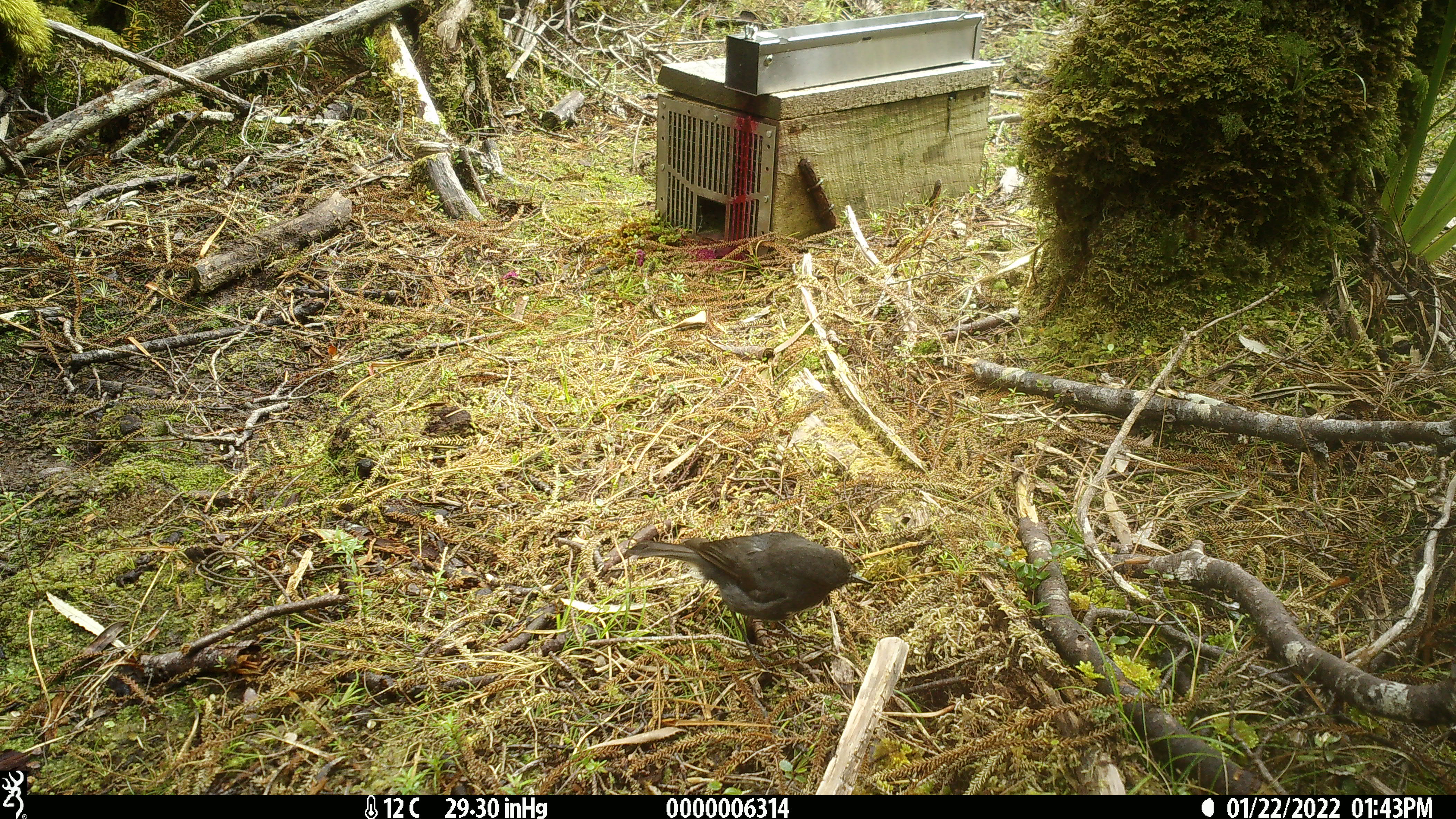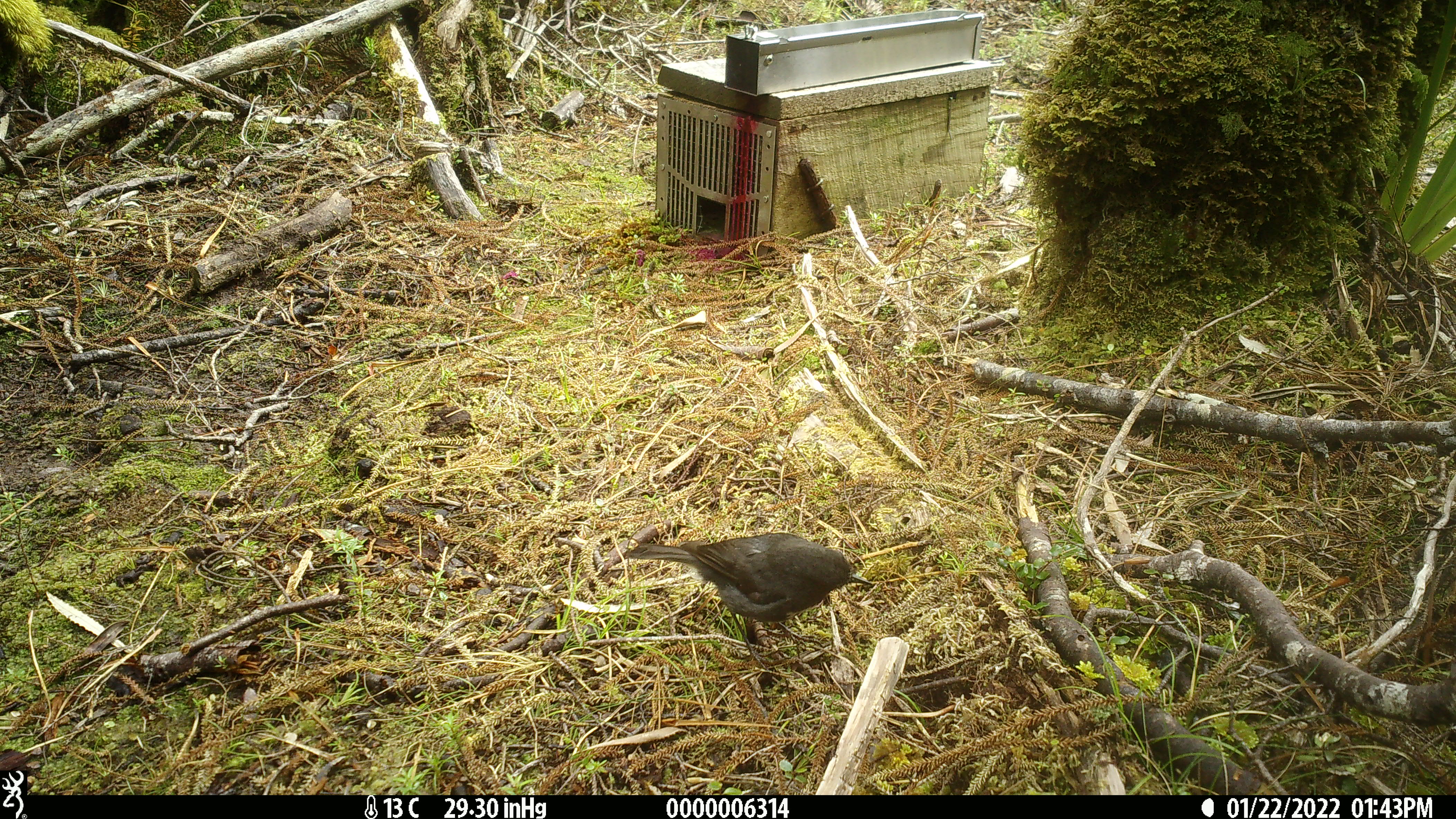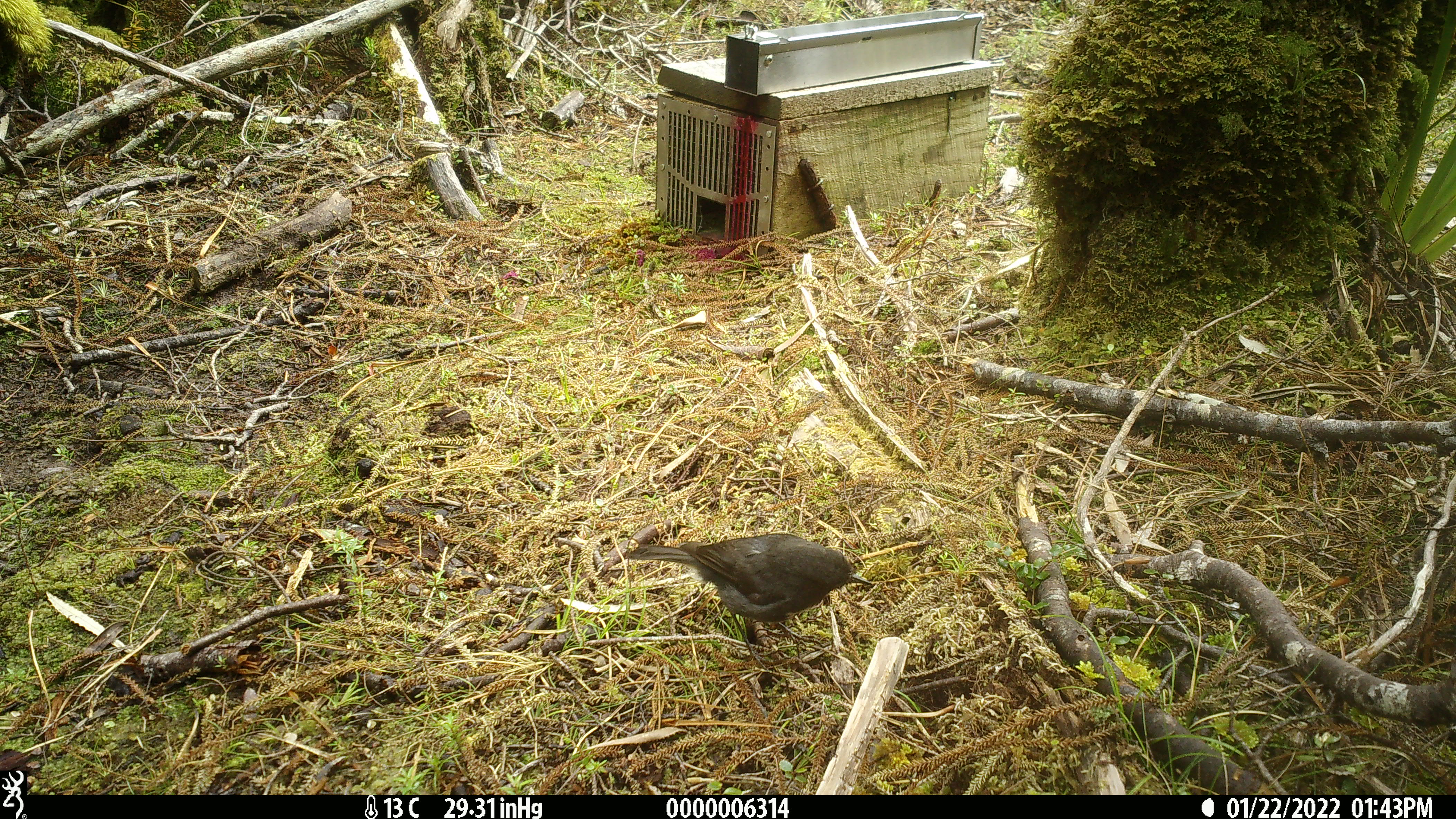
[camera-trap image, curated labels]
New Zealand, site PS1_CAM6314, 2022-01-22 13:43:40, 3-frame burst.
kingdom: Animalia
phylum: Chordata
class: Aves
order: Passeriformes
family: Petroicidae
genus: Petroica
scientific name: Petroica australis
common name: new zealand robin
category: robin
Robin (new zealand robin) (Petroica australis).